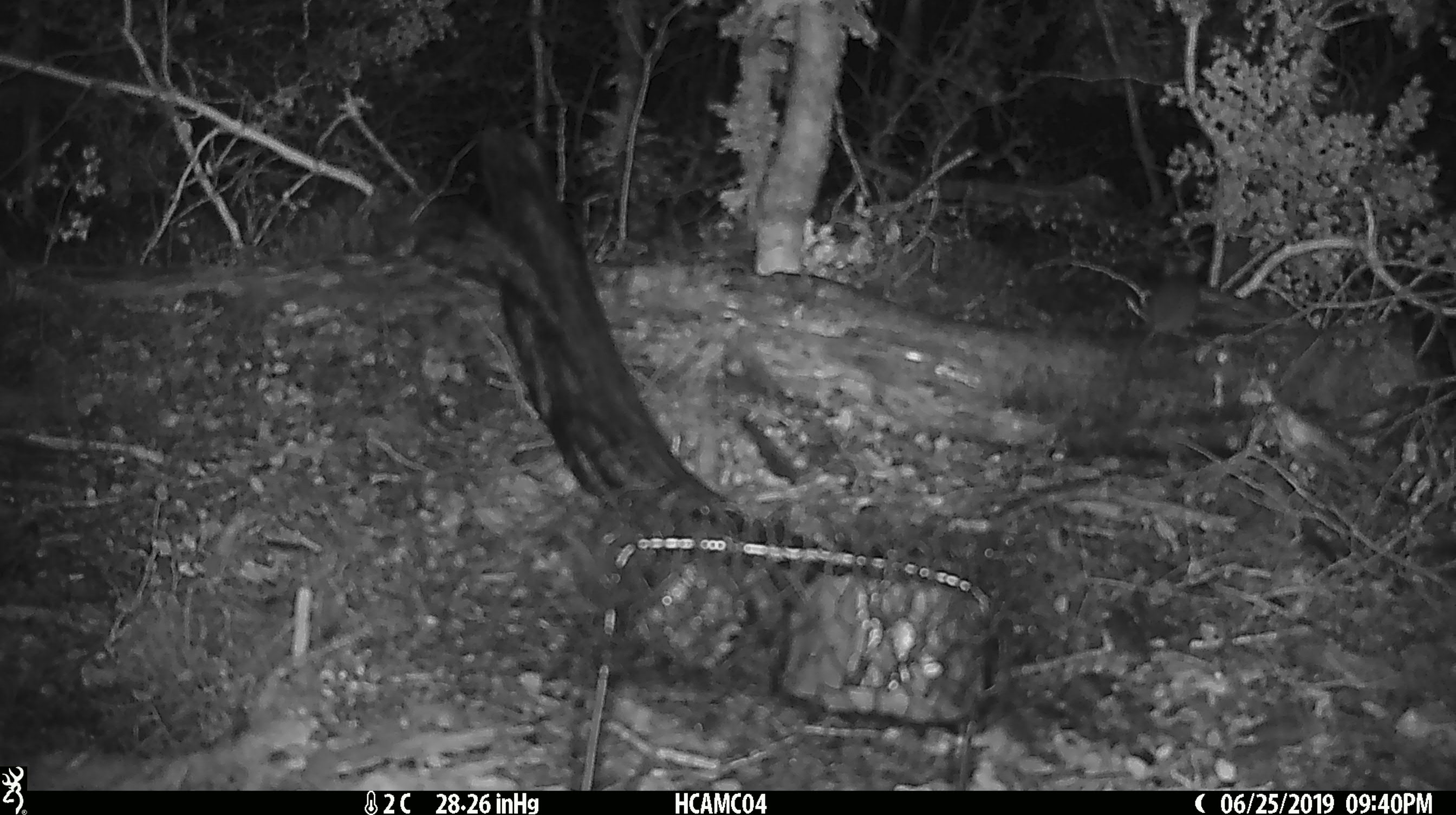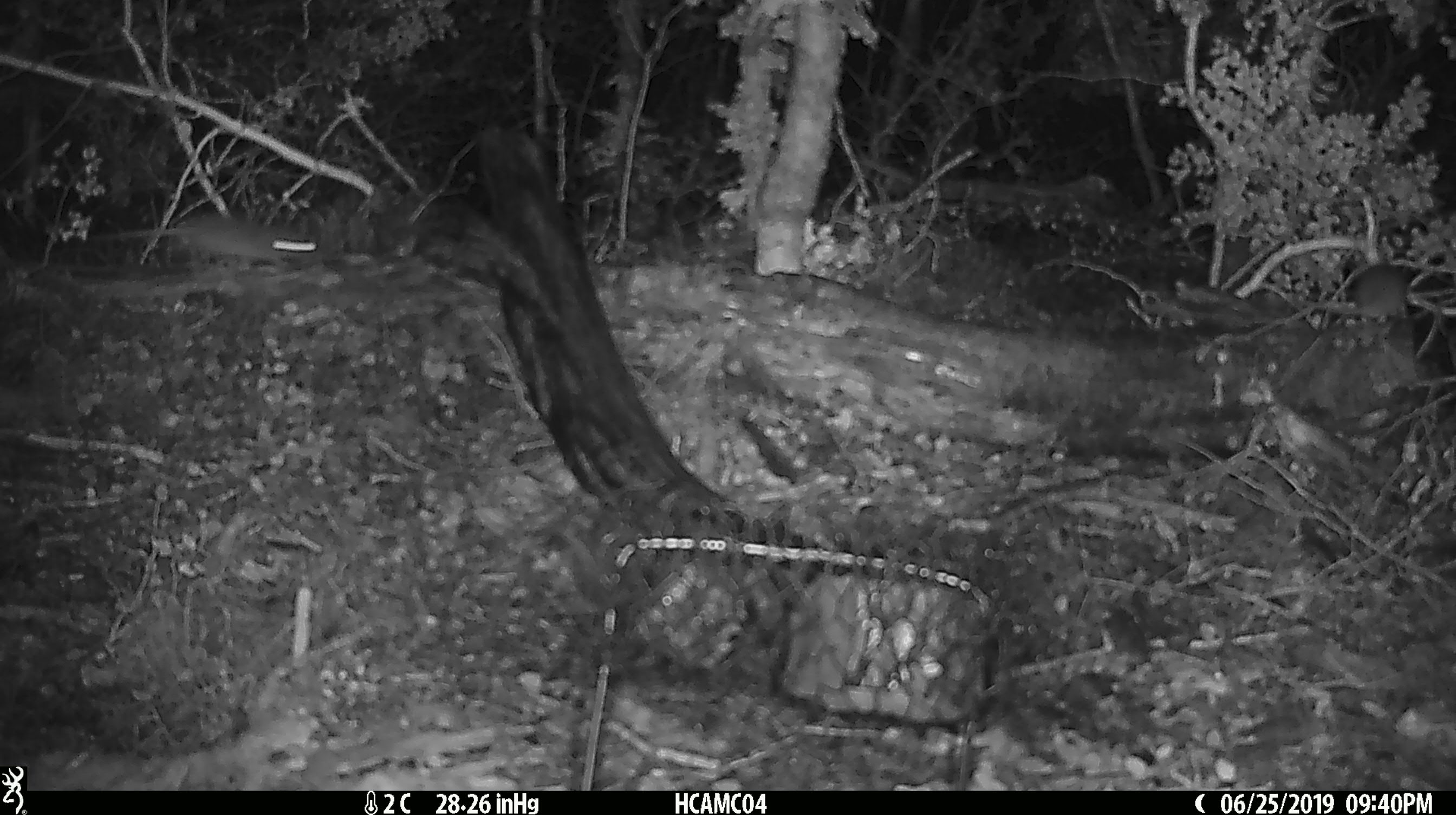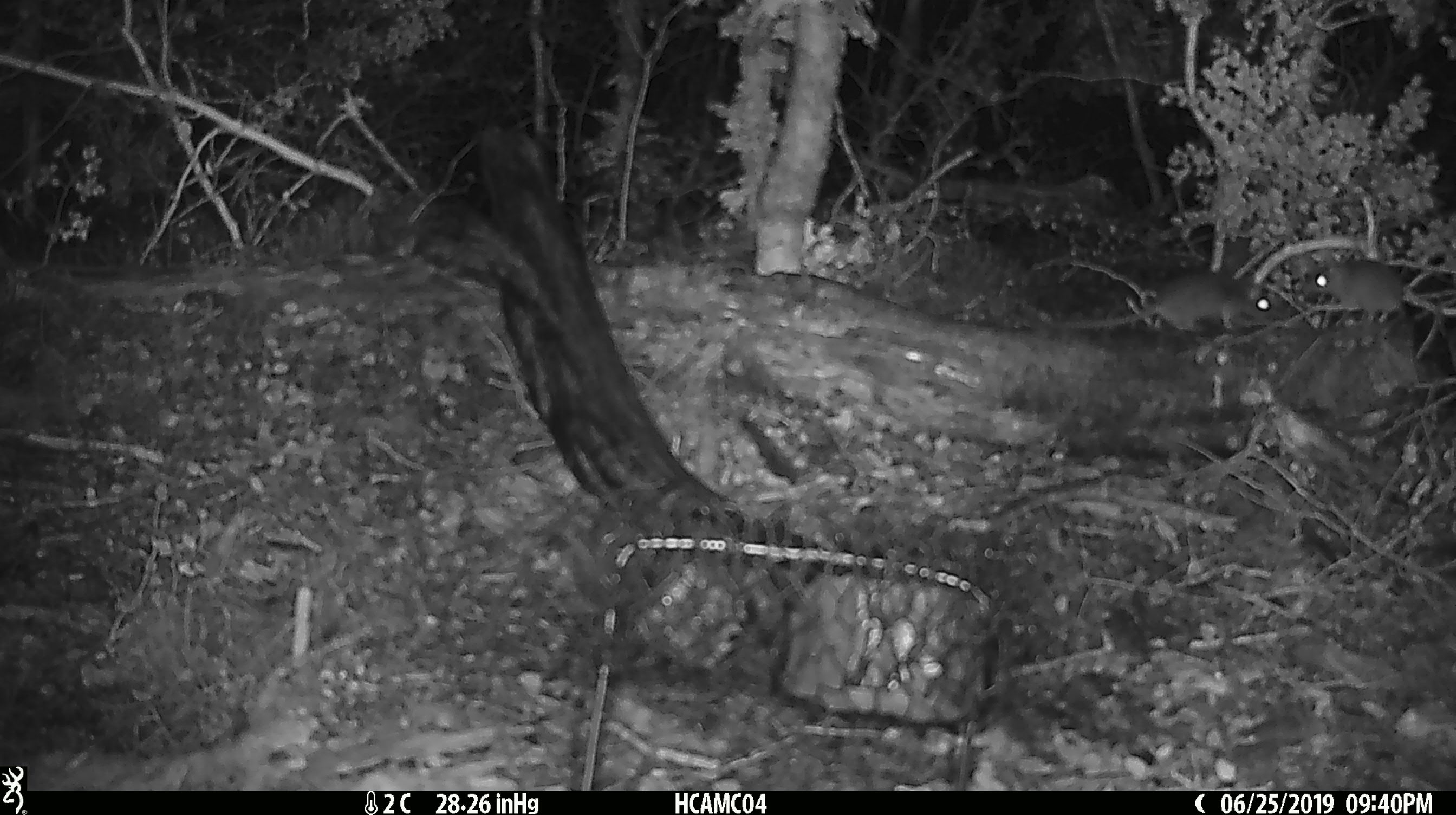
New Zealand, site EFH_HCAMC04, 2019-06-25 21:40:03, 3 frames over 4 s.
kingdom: Animalia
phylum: Chordata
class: Mammalia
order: Rodentia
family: Muridae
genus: Mus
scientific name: Mus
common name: mouse